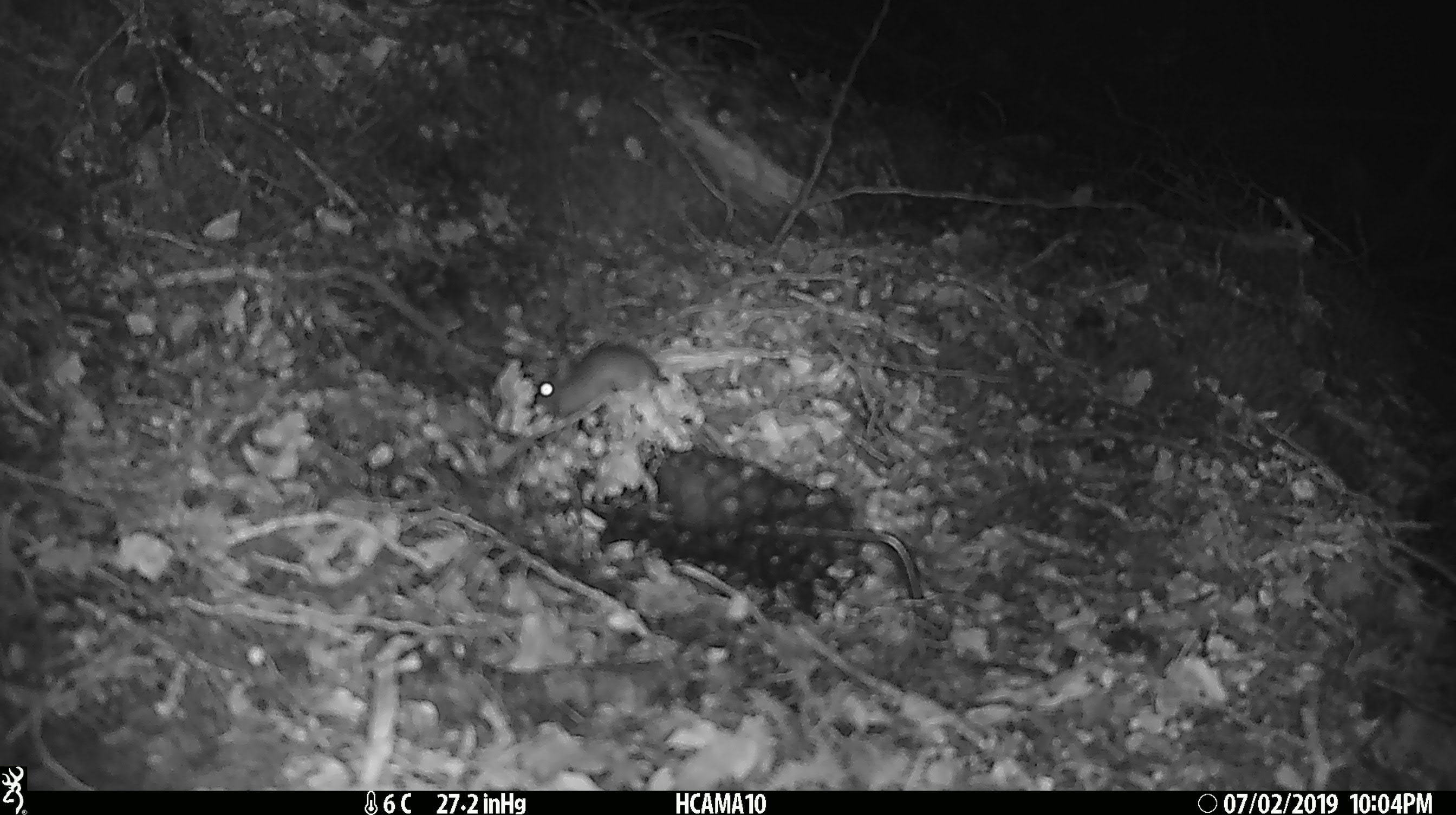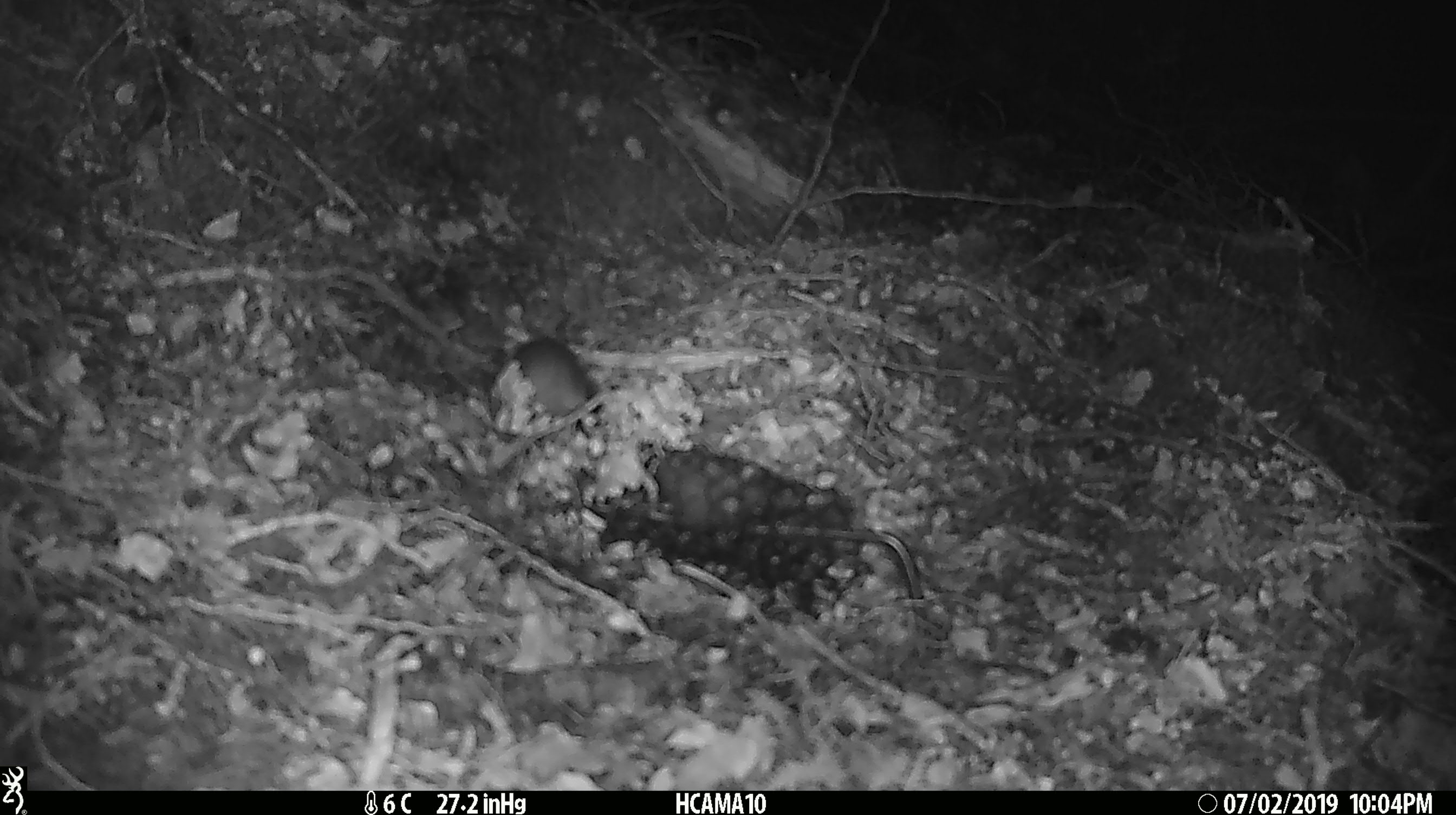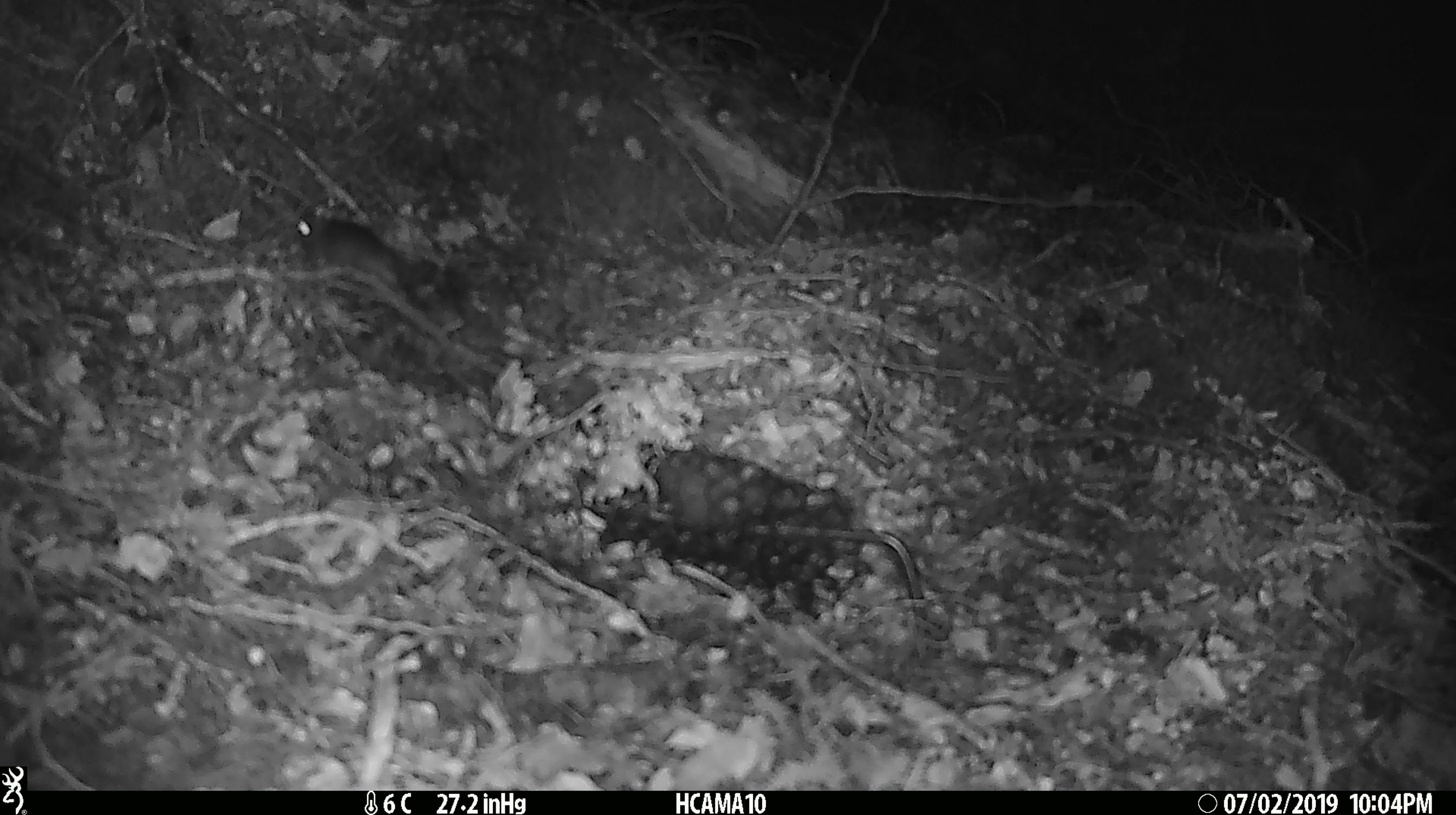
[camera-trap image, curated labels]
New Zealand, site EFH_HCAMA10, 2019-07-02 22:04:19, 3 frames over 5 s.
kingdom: Animalia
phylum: Chordata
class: Mammalia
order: Rodentia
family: Muridae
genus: Mus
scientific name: Mus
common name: mouse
Mouse (Mus).